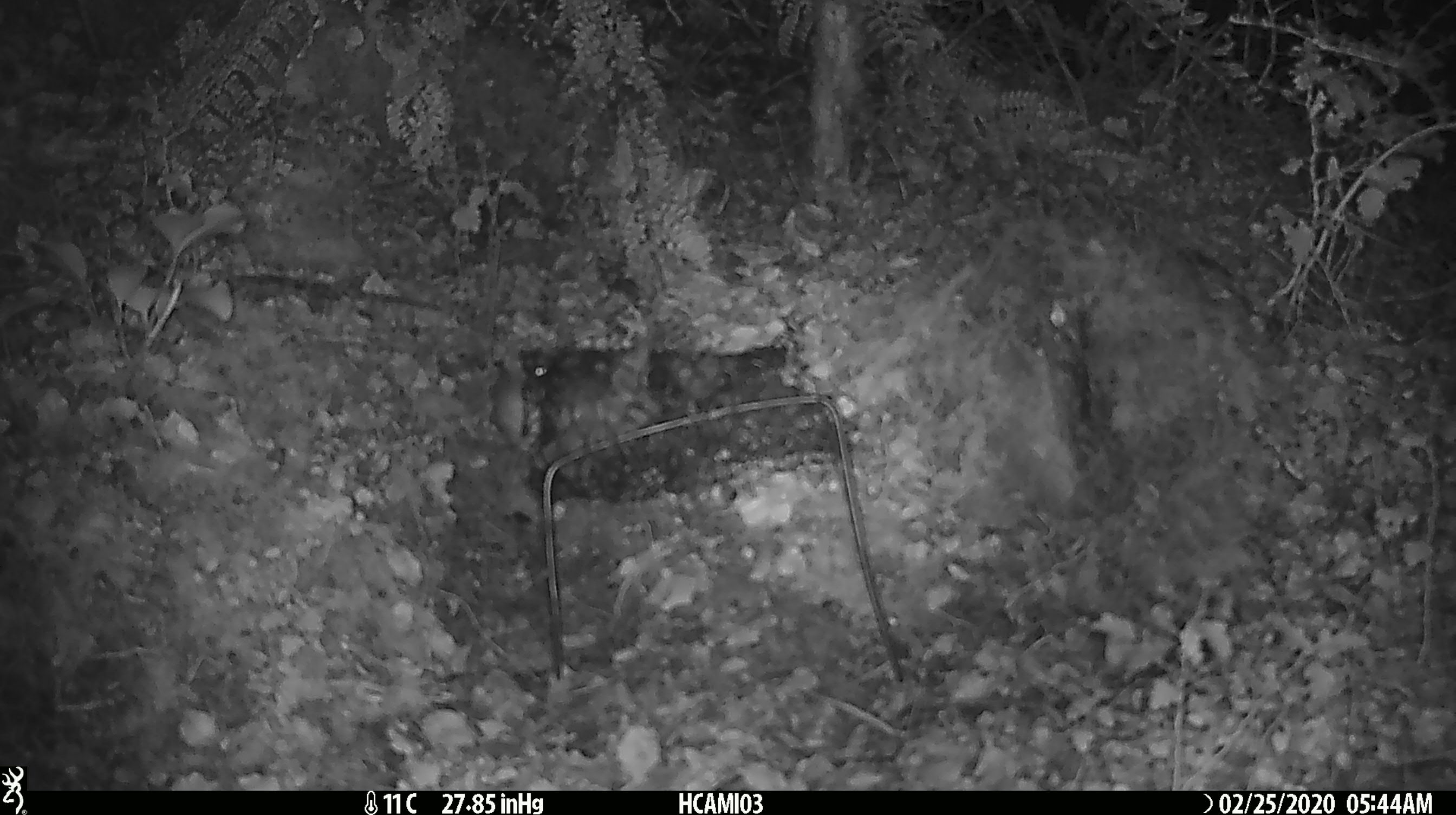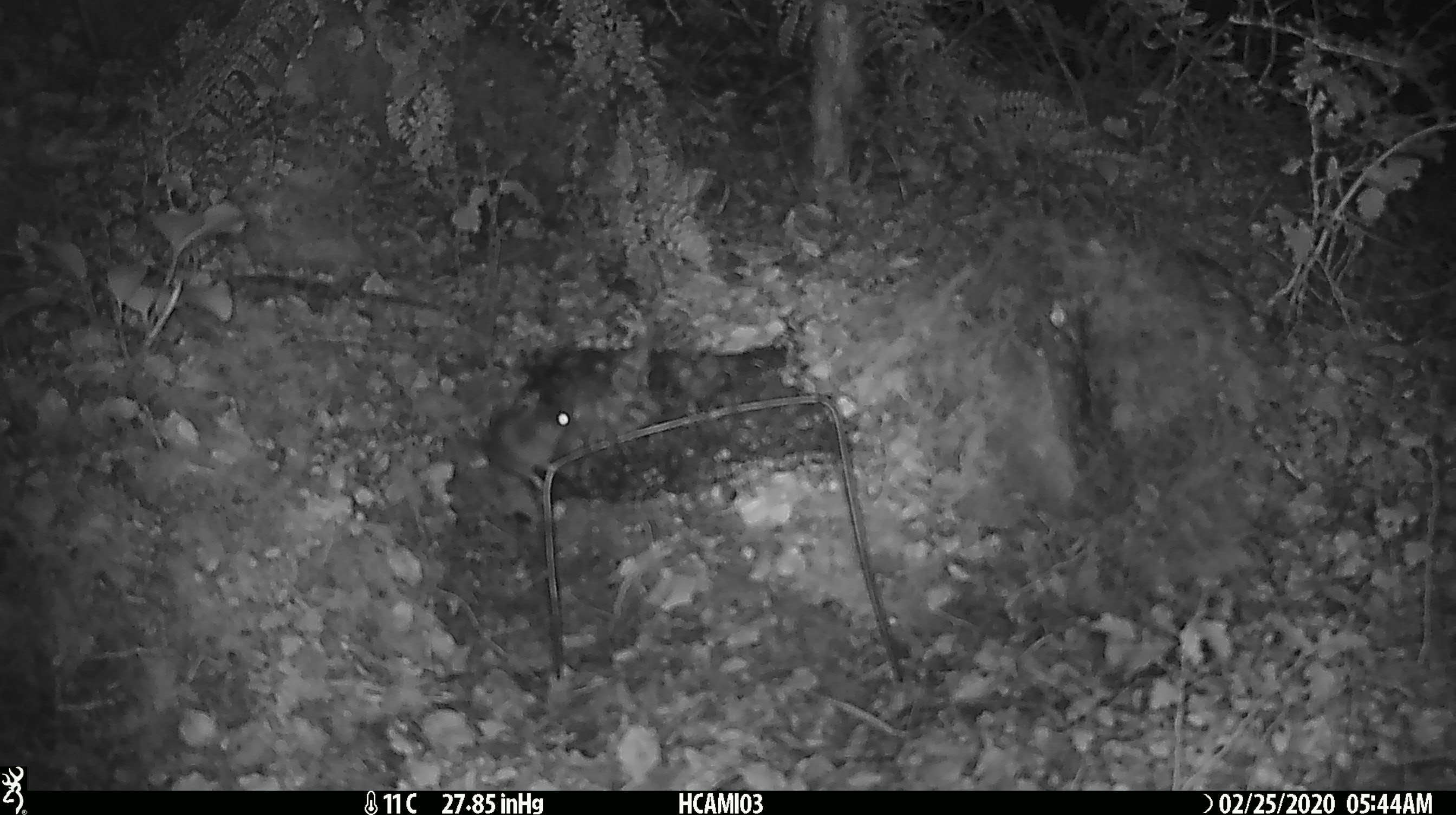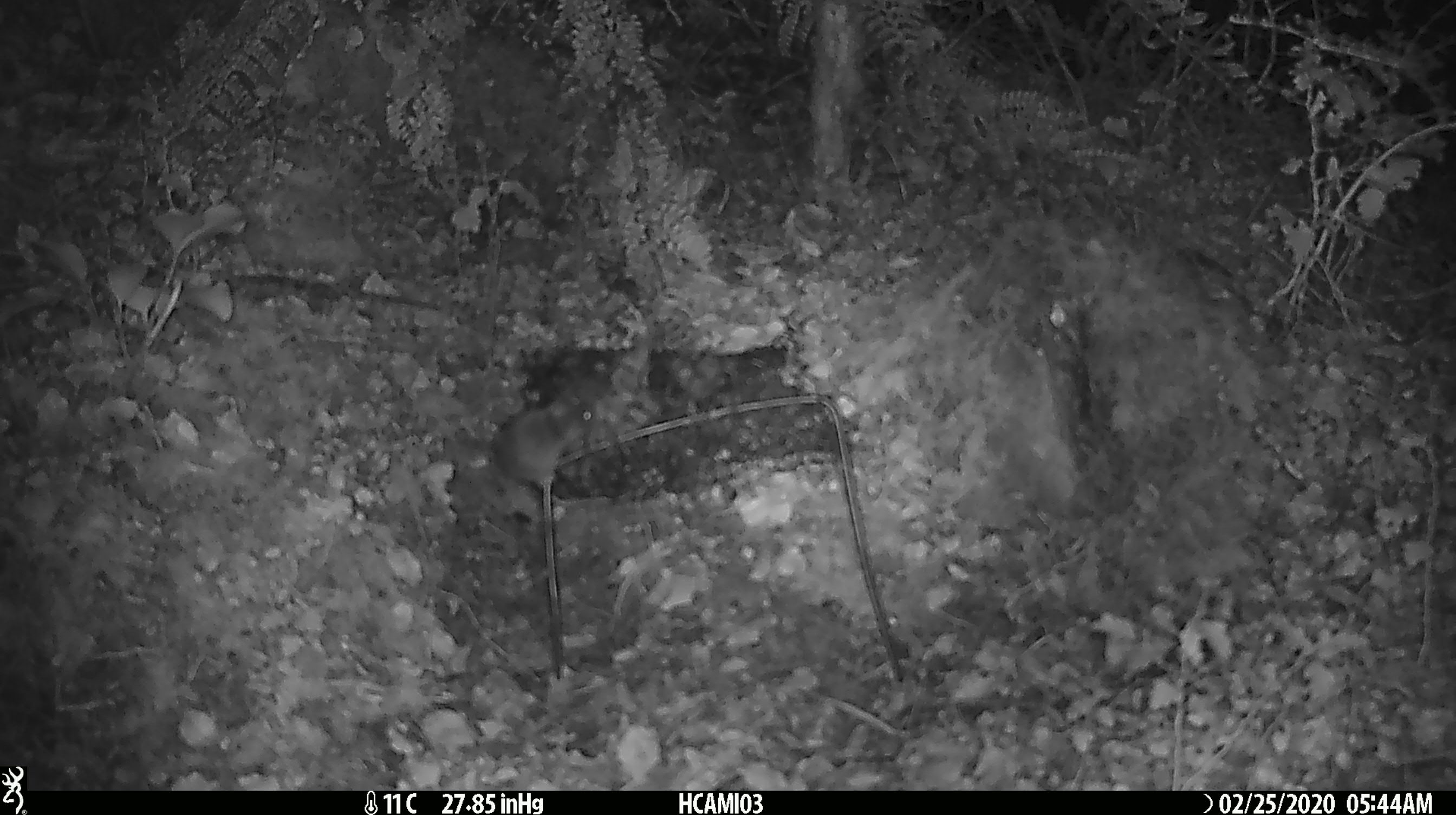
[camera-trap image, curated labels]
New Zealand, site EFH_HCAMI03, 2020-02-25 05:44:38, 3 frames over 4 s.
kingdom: Animalia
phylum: Chordata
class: Mammalia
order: Rodentia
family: Muridae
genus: Mus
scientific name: Mus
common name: mouse